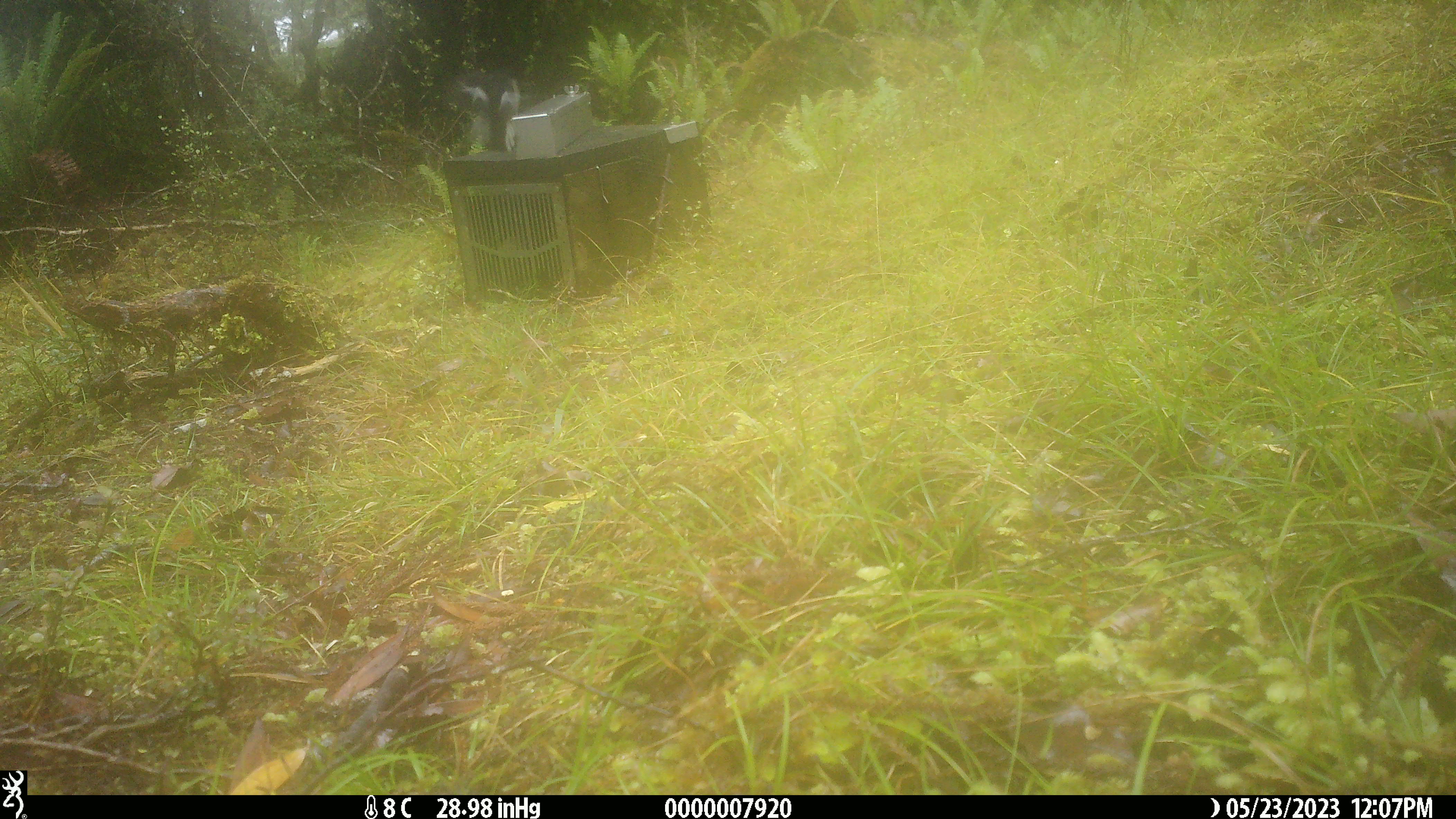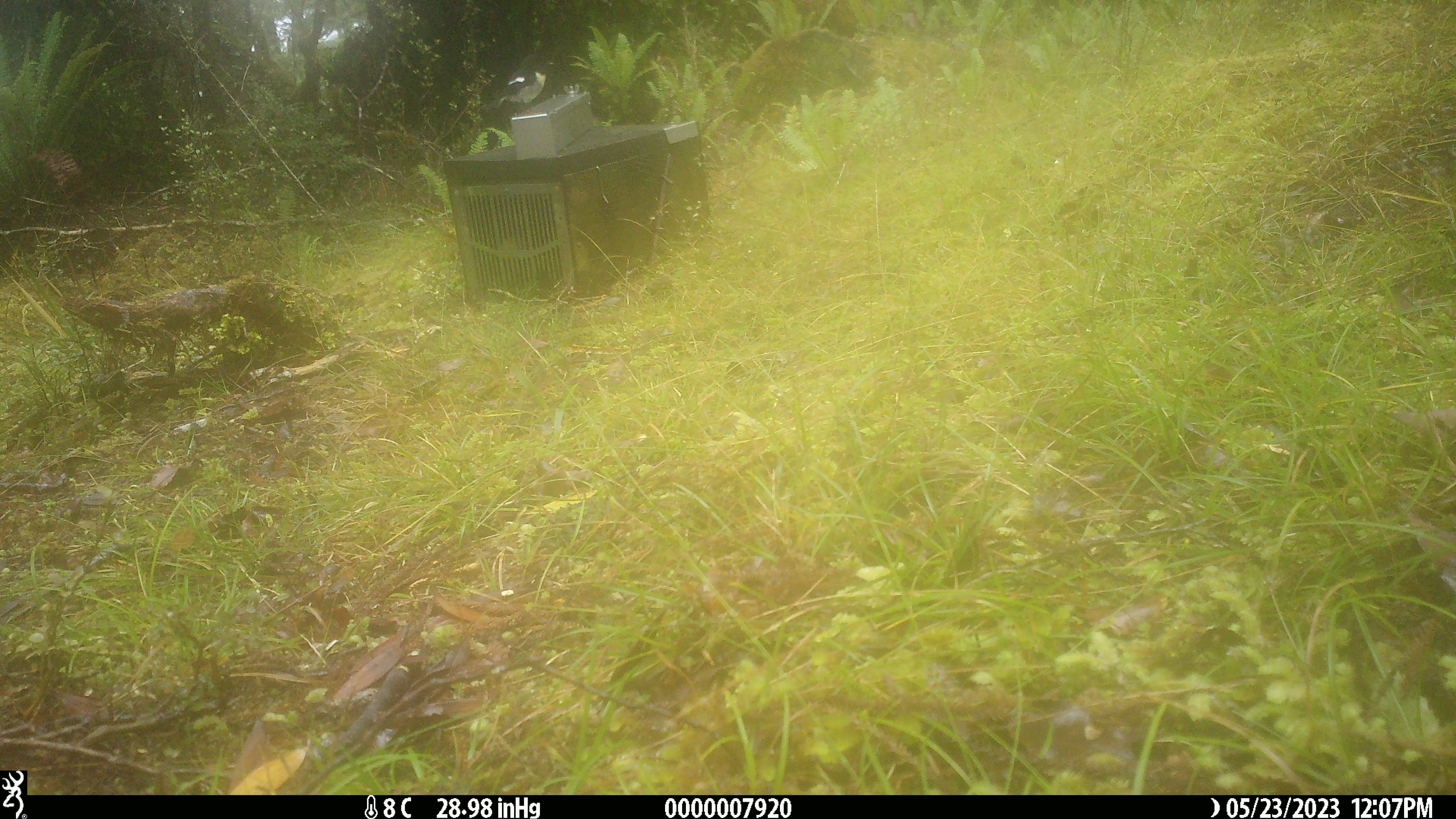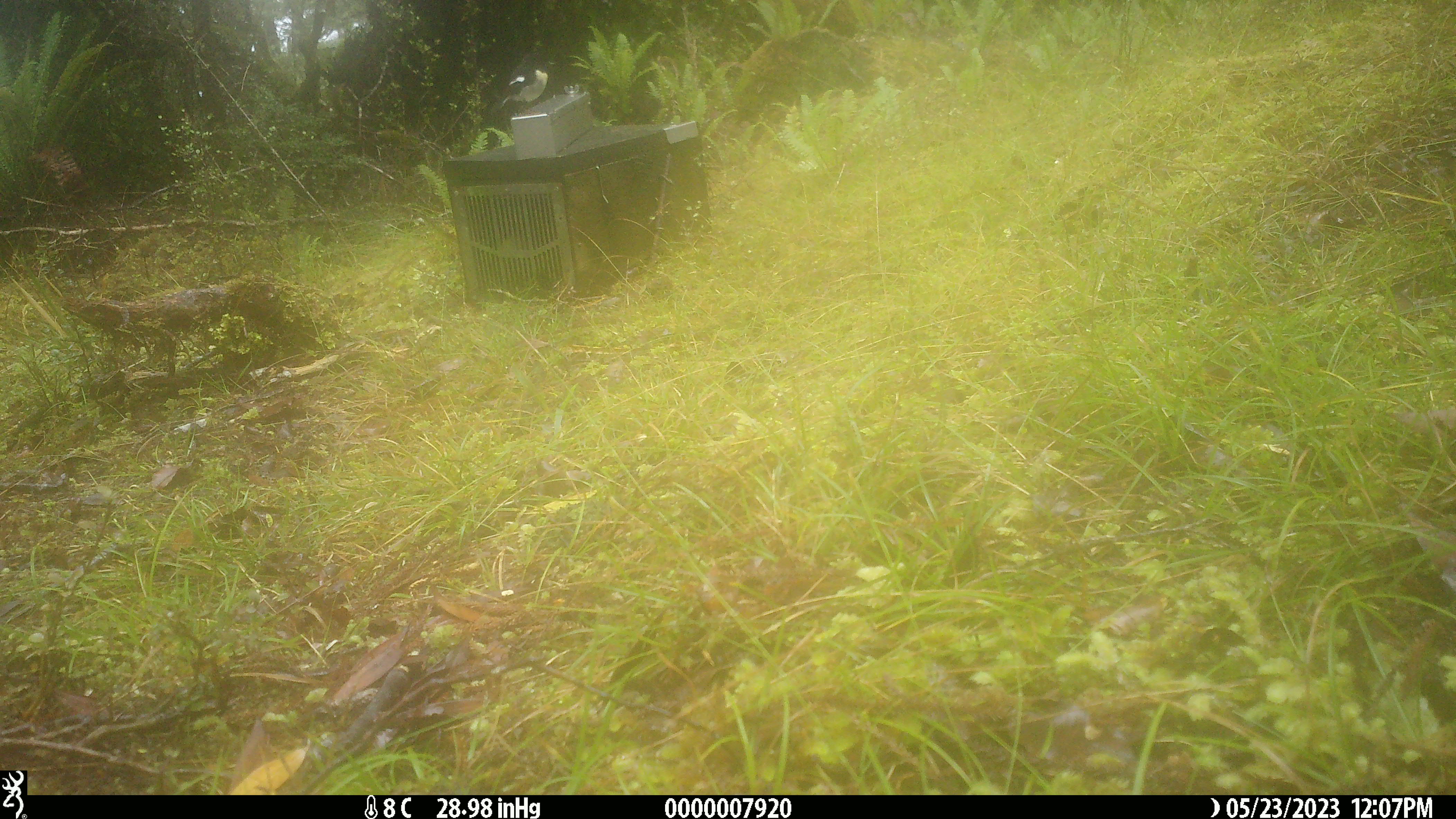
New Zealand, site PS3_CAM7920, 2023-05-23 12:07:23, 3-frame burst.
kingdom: Animalia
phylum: Chordata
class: Aves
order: Passeriformes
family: Petroicidae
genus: Petroica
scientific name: Petroica macrocephala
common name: tomtit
Tomtit (Petroica macrocephala).